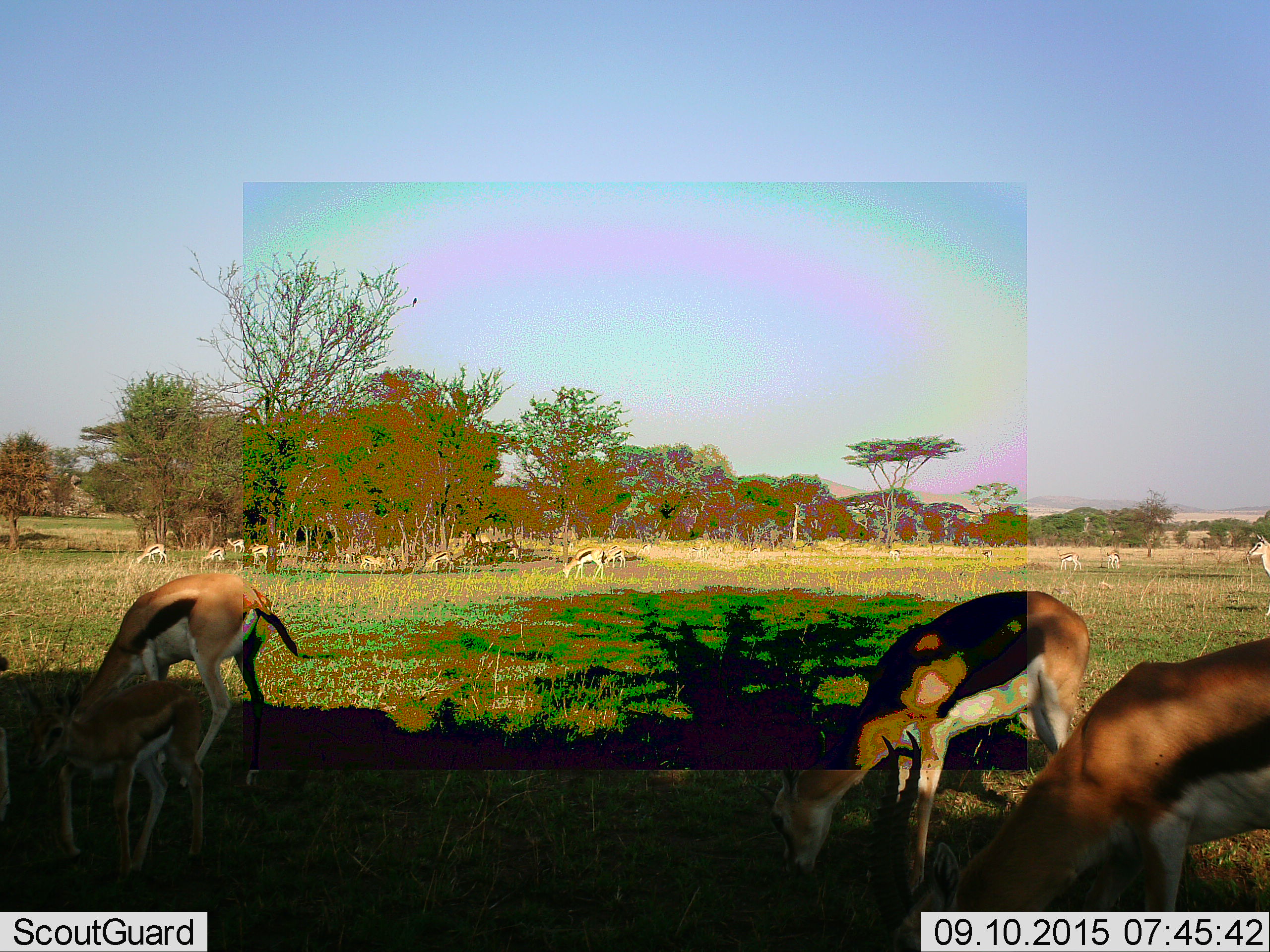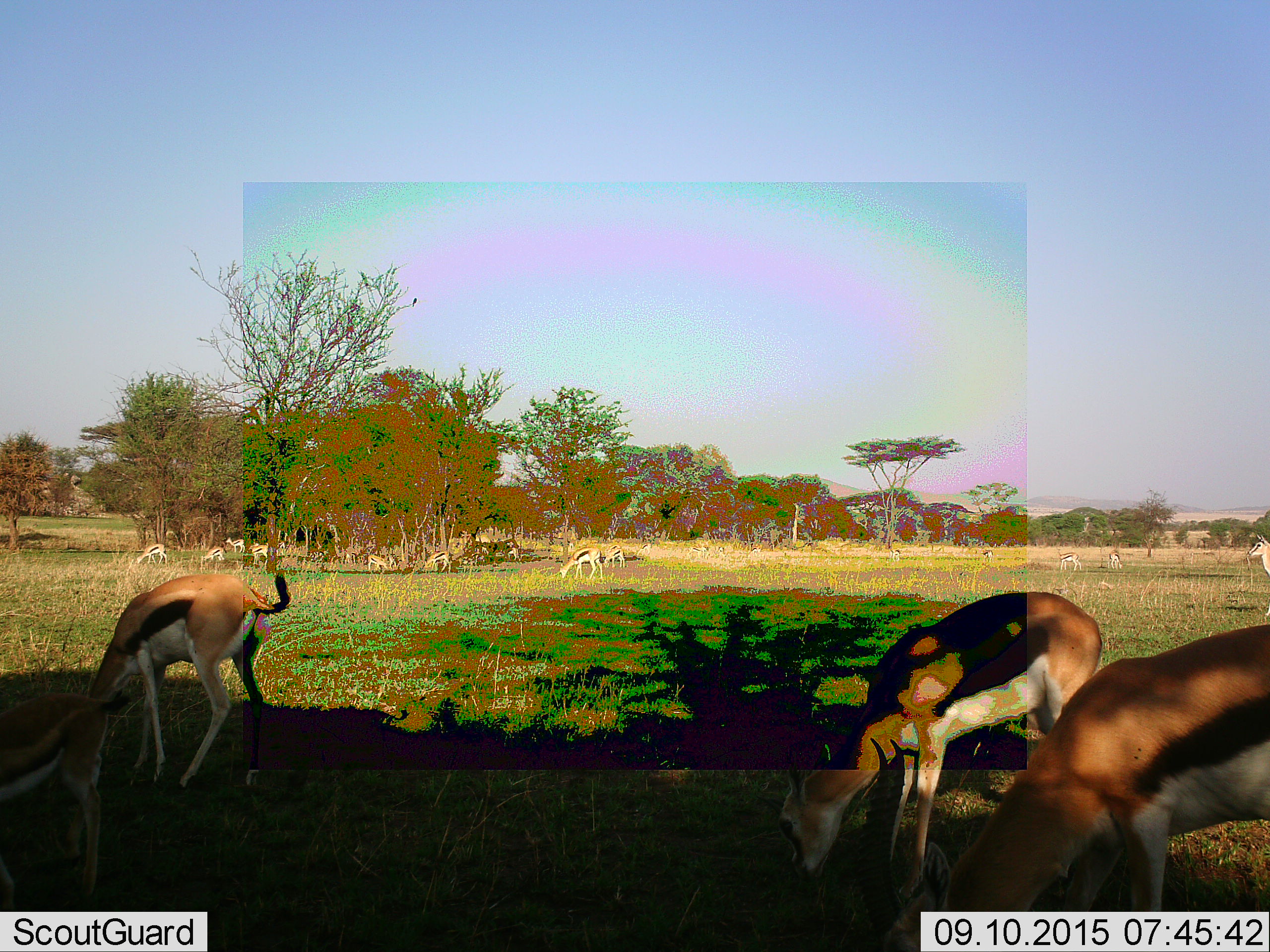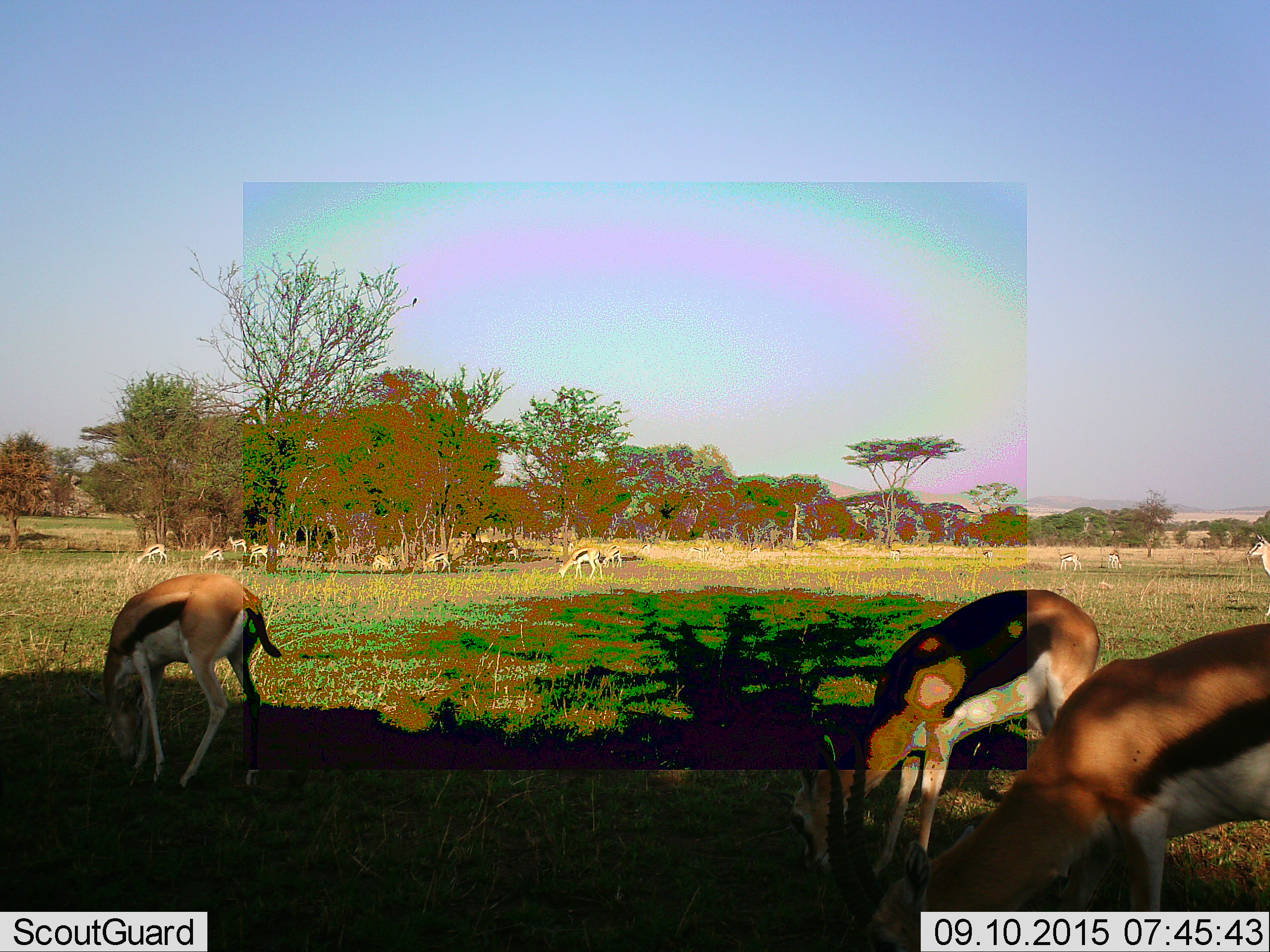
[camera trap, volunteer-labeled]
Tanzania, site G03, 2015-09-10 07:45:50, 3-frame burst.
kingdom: Animalia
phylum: Chordata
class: Mammalia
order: Artiodactyla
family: Bovidae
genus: Eudorcas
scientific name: Eudorcas thomsonii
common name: thomson's gazelle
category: gazellethomsons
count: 11-50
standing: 62%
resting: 0%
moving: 46%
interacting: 8%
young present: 69%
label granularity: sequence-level